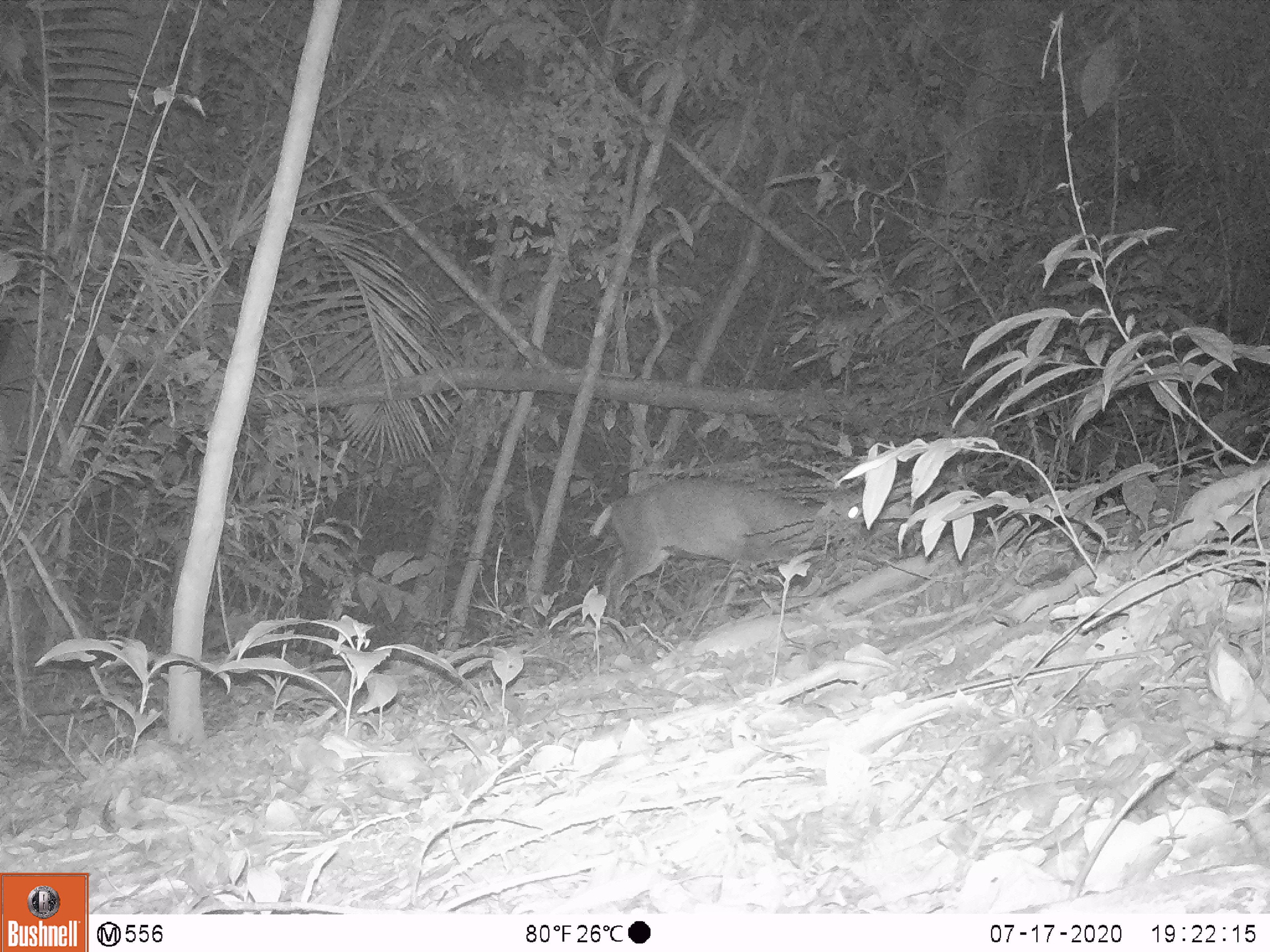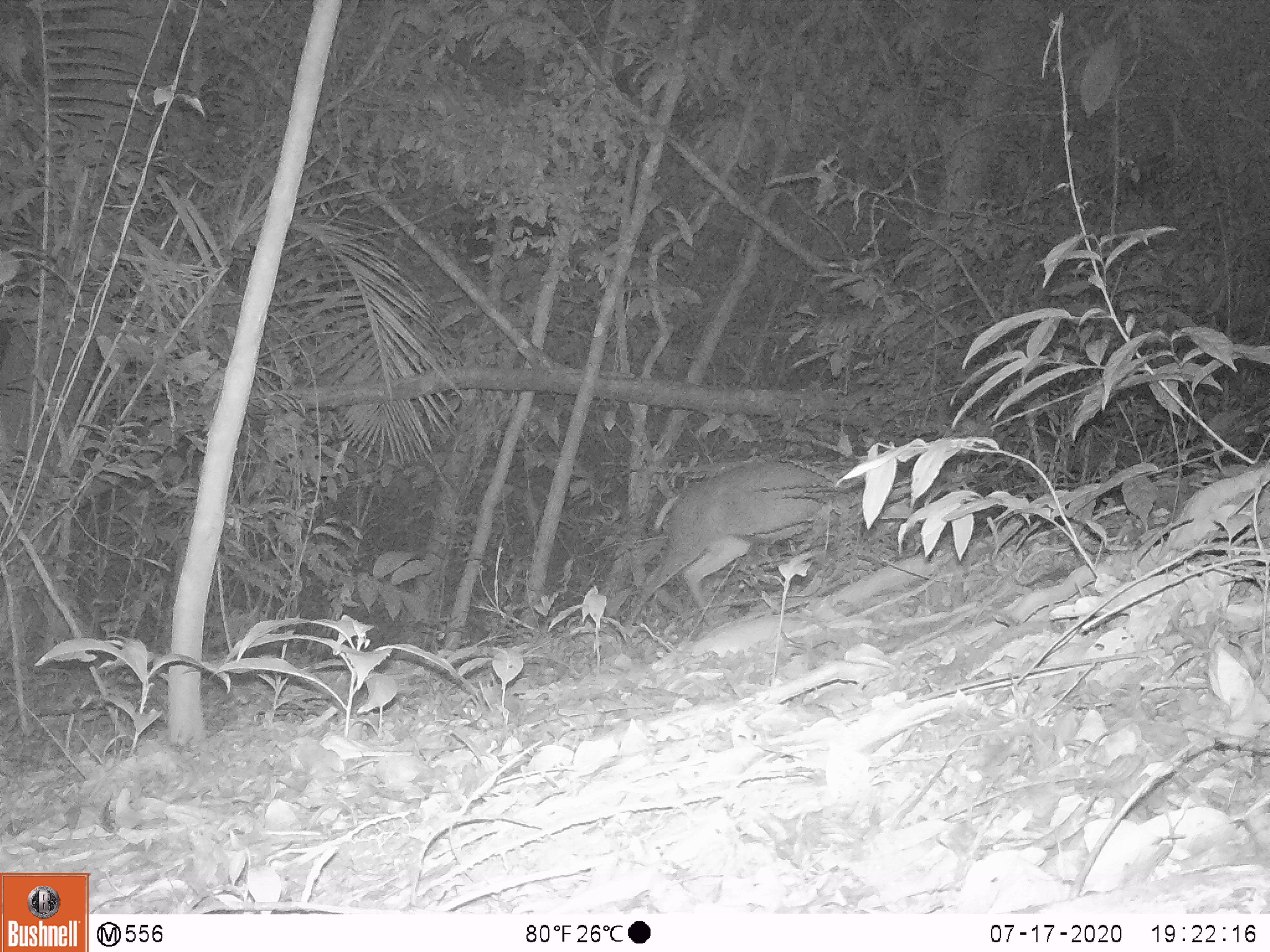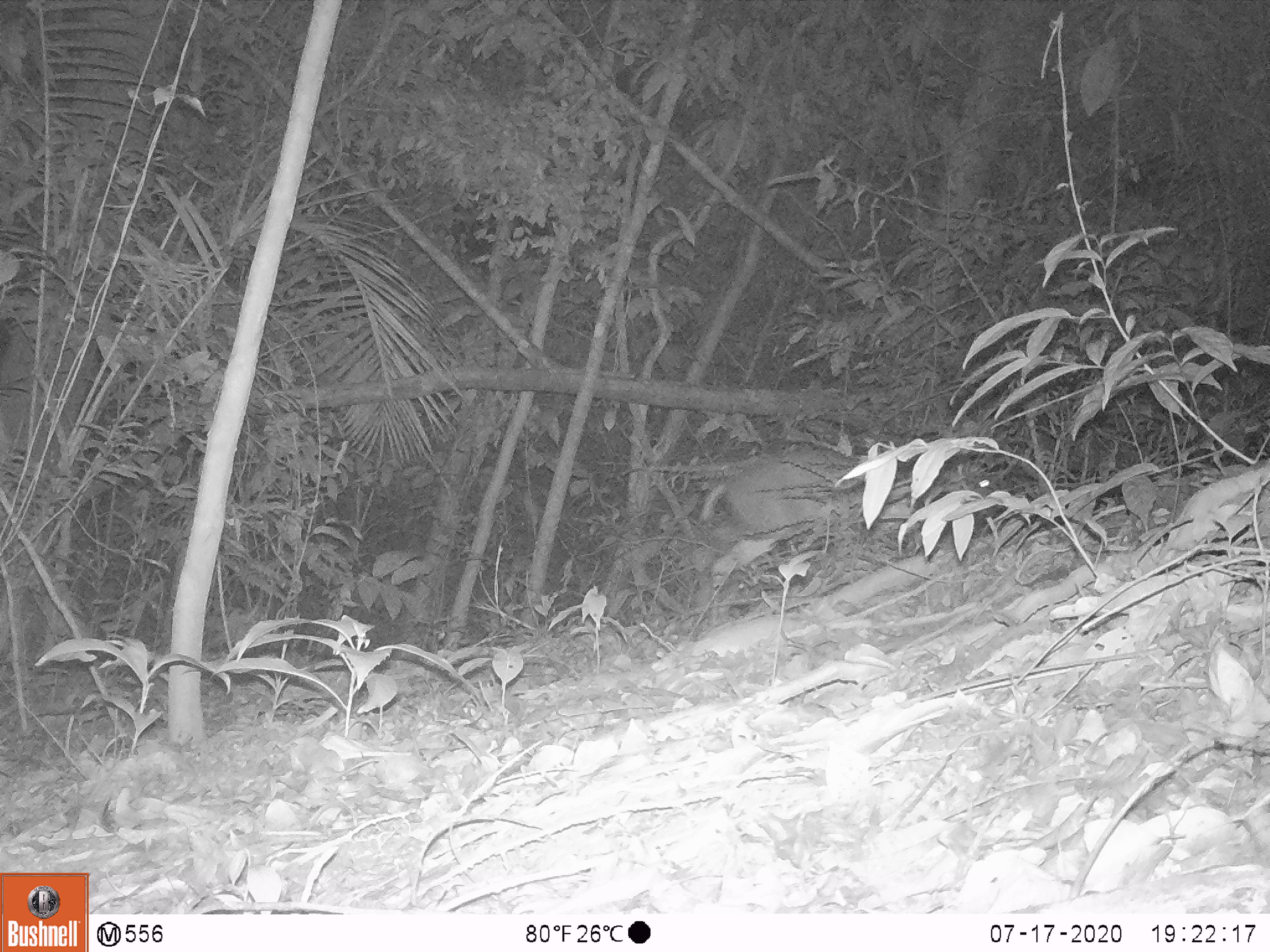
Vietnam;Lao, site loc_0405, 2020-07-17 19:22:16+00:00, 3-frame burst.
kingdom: Animalia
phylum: Chordata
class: Mammalia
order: Artiodactyla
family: Cervidae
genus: Muntiacus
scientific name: Muntiacus rooseveltorum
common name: roosevelt's muntjac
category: roosevelts muntjac group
Roosevelts muntjac group (roosevelt's muntjac) (Muntiacus rooseveltorum). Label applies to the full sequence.